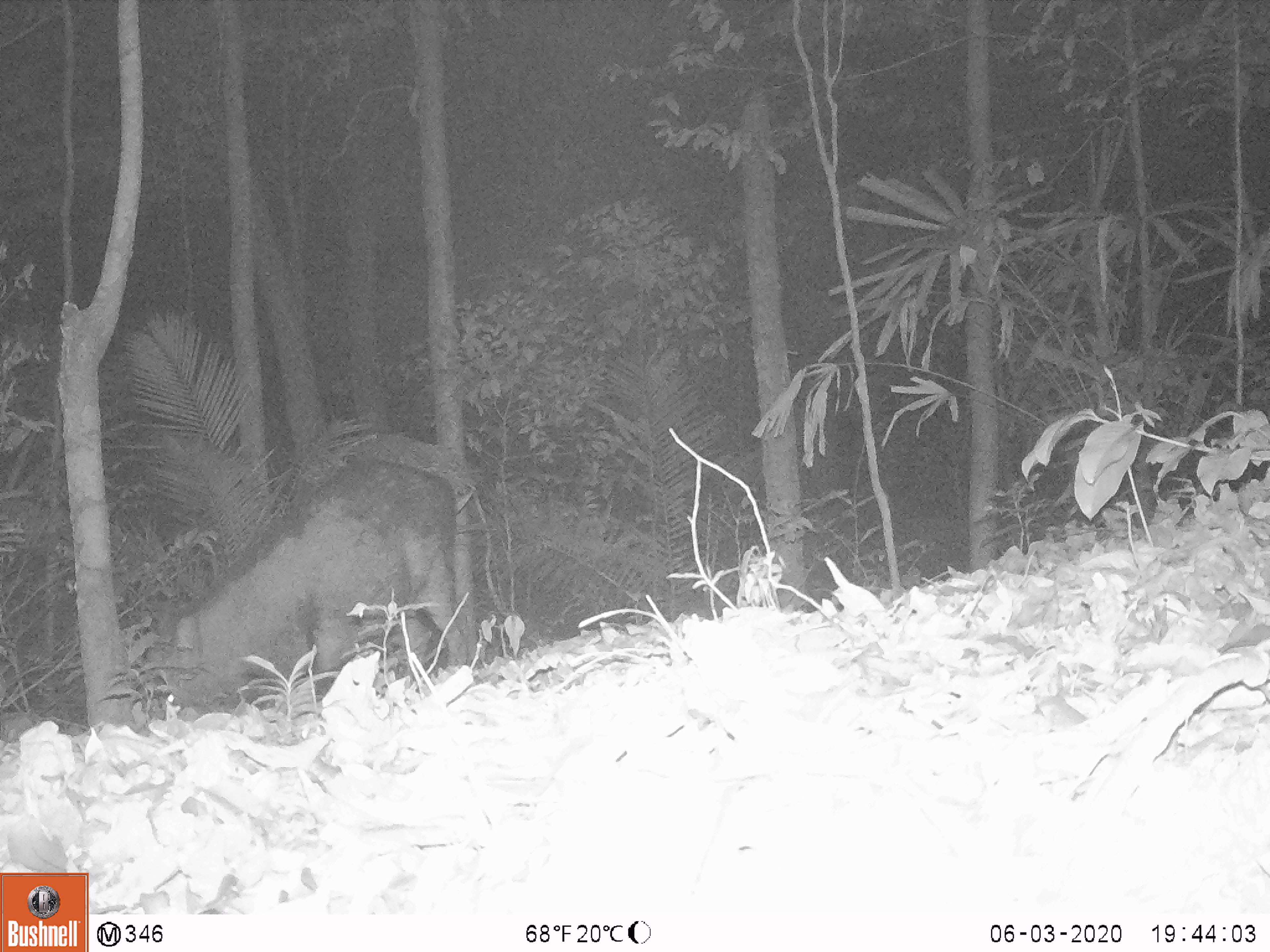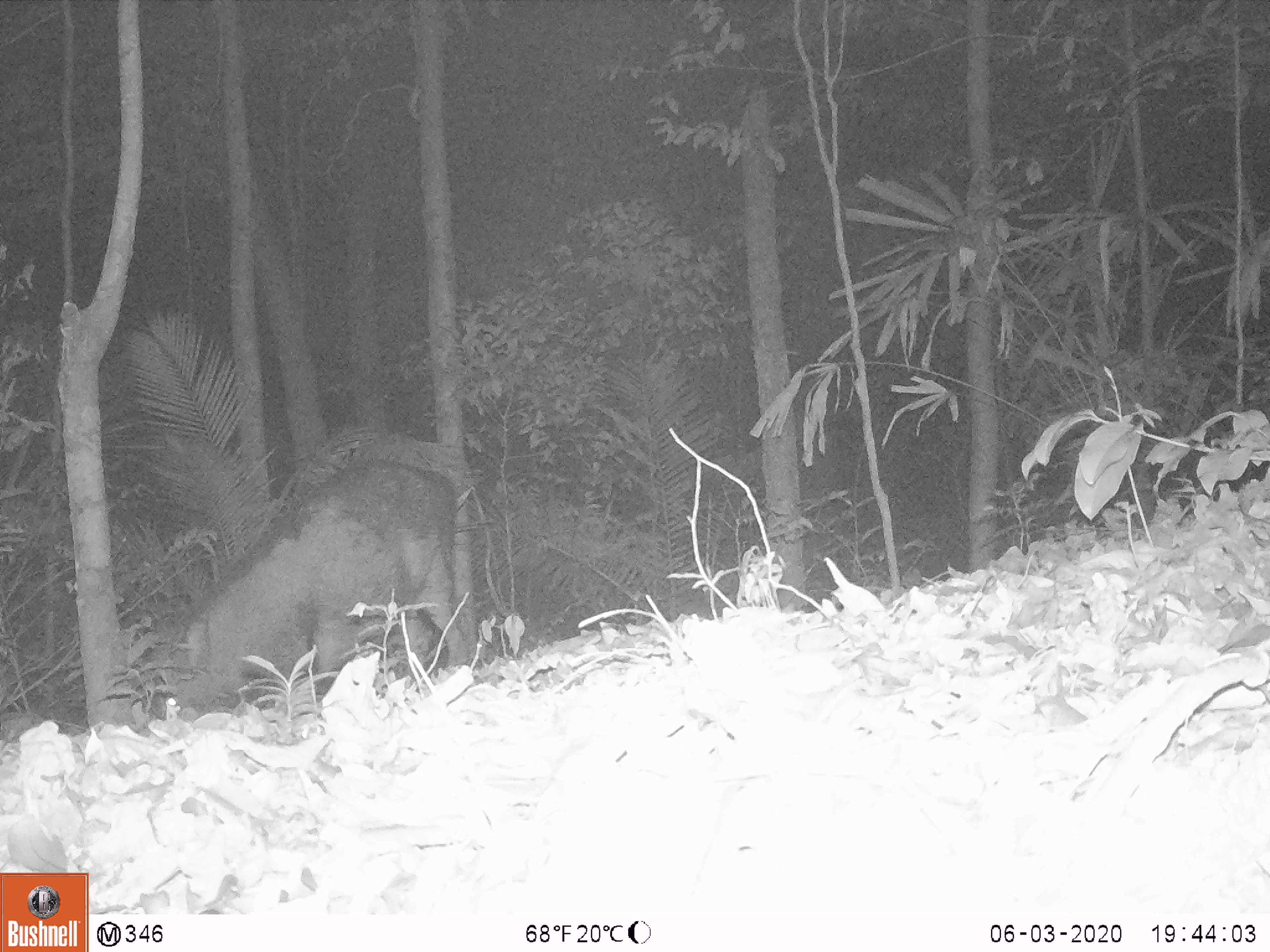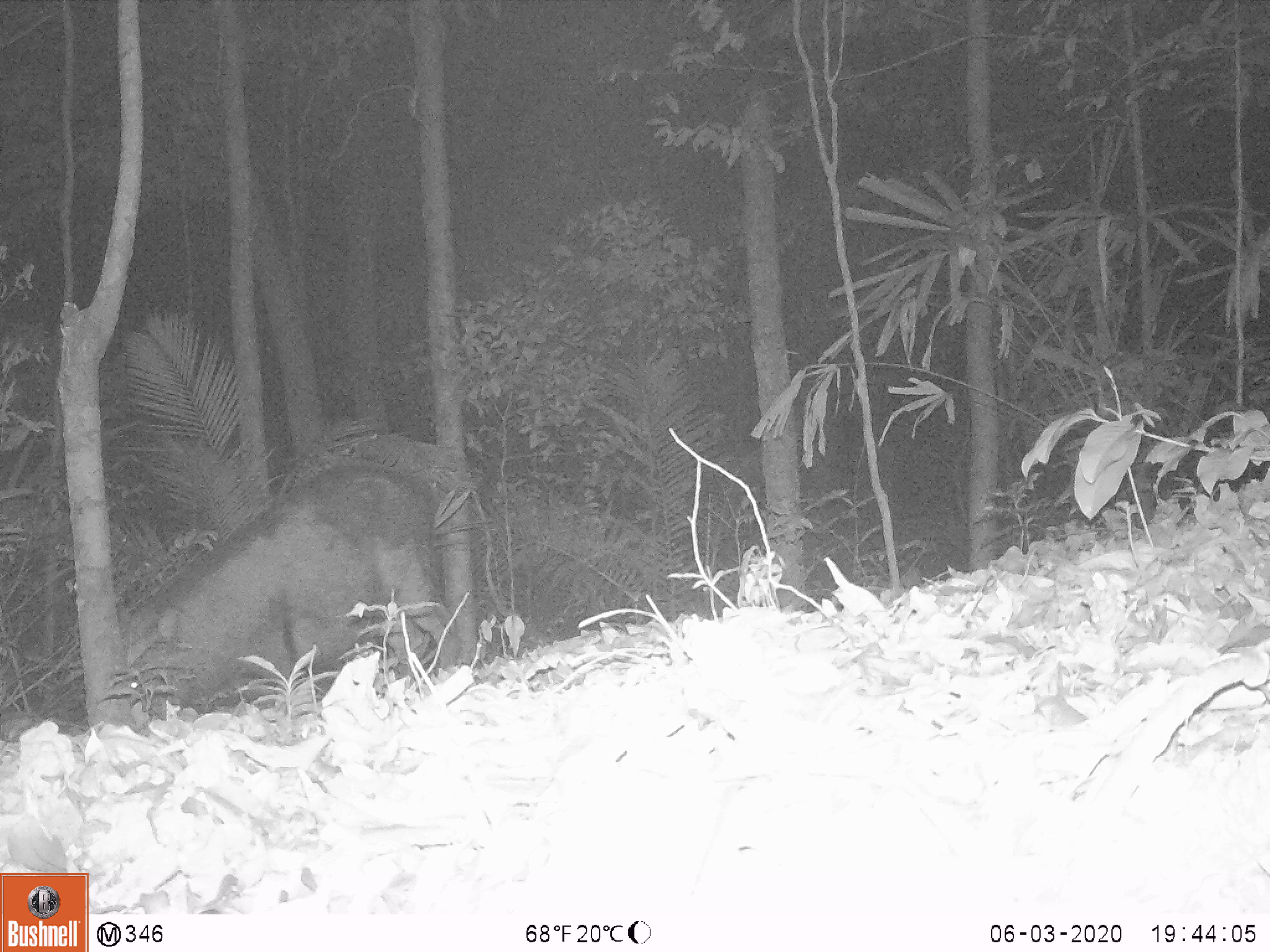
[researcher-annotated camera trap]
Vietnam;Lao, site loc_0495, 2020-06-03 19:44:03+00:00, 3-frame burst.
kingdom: Animalia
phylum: Chordata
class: Mammalia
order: Artiodactyla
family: Suidae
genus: Sus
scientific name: Sus scrofa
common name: eurasian wild pig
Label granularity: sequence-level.